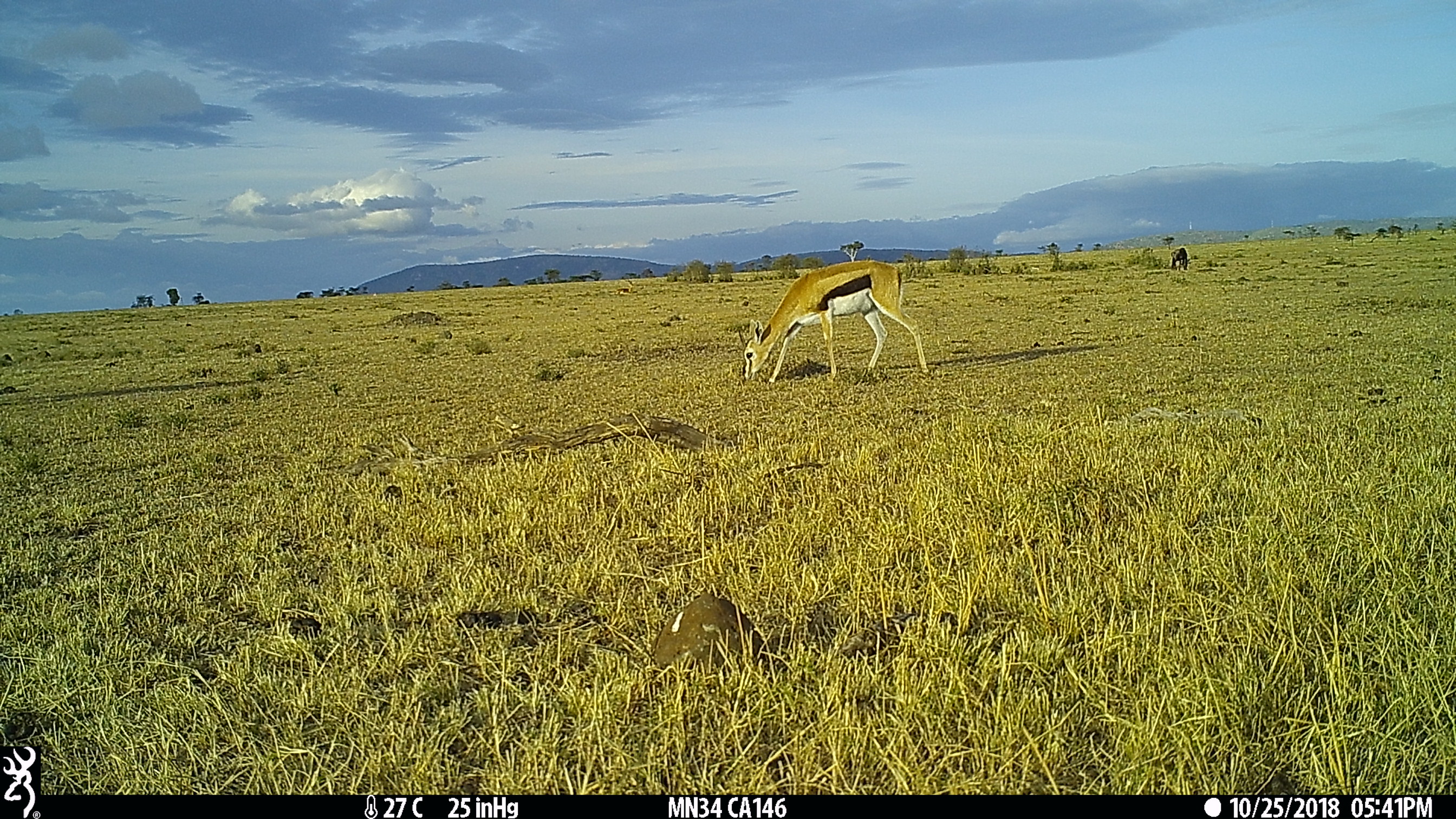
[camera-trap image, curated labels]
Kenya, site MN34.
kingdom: Animalia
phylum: Chordata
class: Mammalia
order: Artiodactyla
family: Bovidae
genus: Eudorcas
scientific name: Eudorcas thomsonii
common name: thomon's gazelle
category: gazelle thomsons